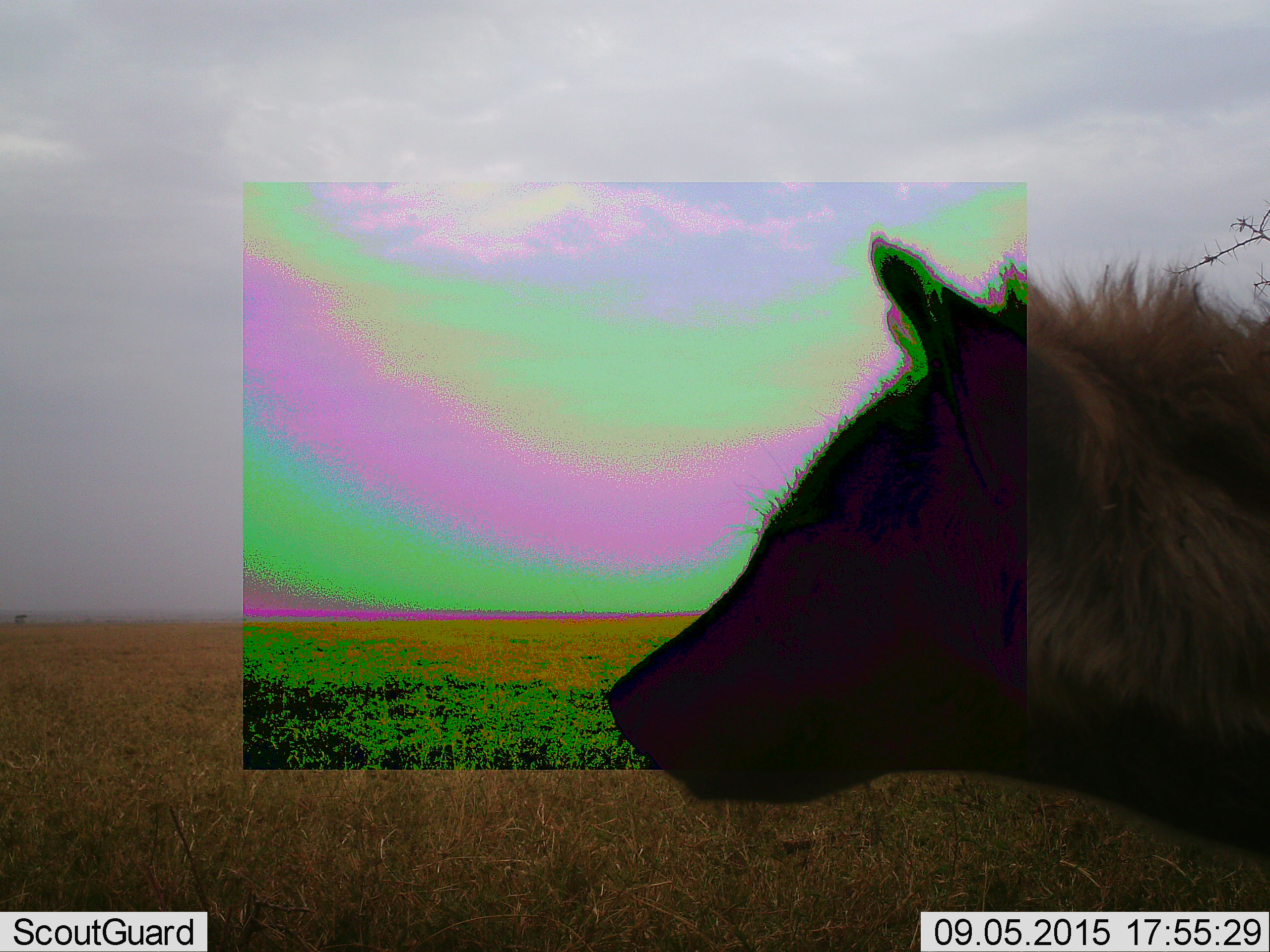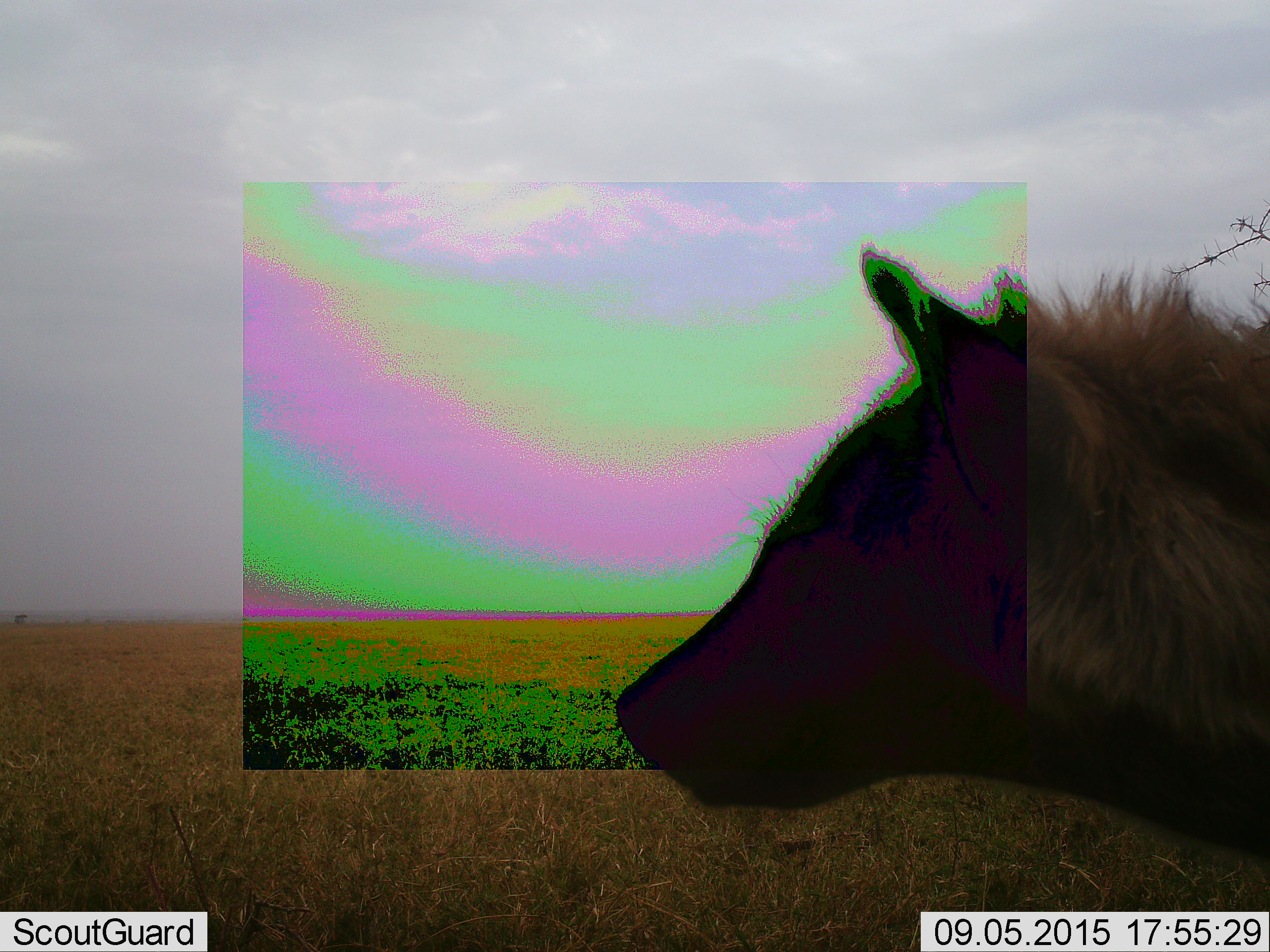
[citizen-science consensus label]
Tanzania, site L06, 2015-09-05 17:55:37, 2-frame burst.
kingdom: Animalia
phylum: Chordata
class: Mammalia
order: Carnivora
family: Hyaenidae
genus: Crocuta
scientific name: Crocuta crocuta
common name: spotted hyena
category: hyenaspotted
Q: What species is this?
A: Hyenaspotted (spotted hyena) (Crocuta crocuta).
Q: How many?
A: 1.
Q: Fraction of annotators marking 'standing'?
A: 100%.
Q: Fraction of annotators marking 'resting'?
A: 0%.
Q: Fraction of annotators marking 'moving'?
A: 20%.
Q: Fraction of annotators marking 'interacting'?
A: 0%.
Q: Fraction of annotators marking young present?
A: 0%.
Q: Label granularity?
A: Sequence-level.